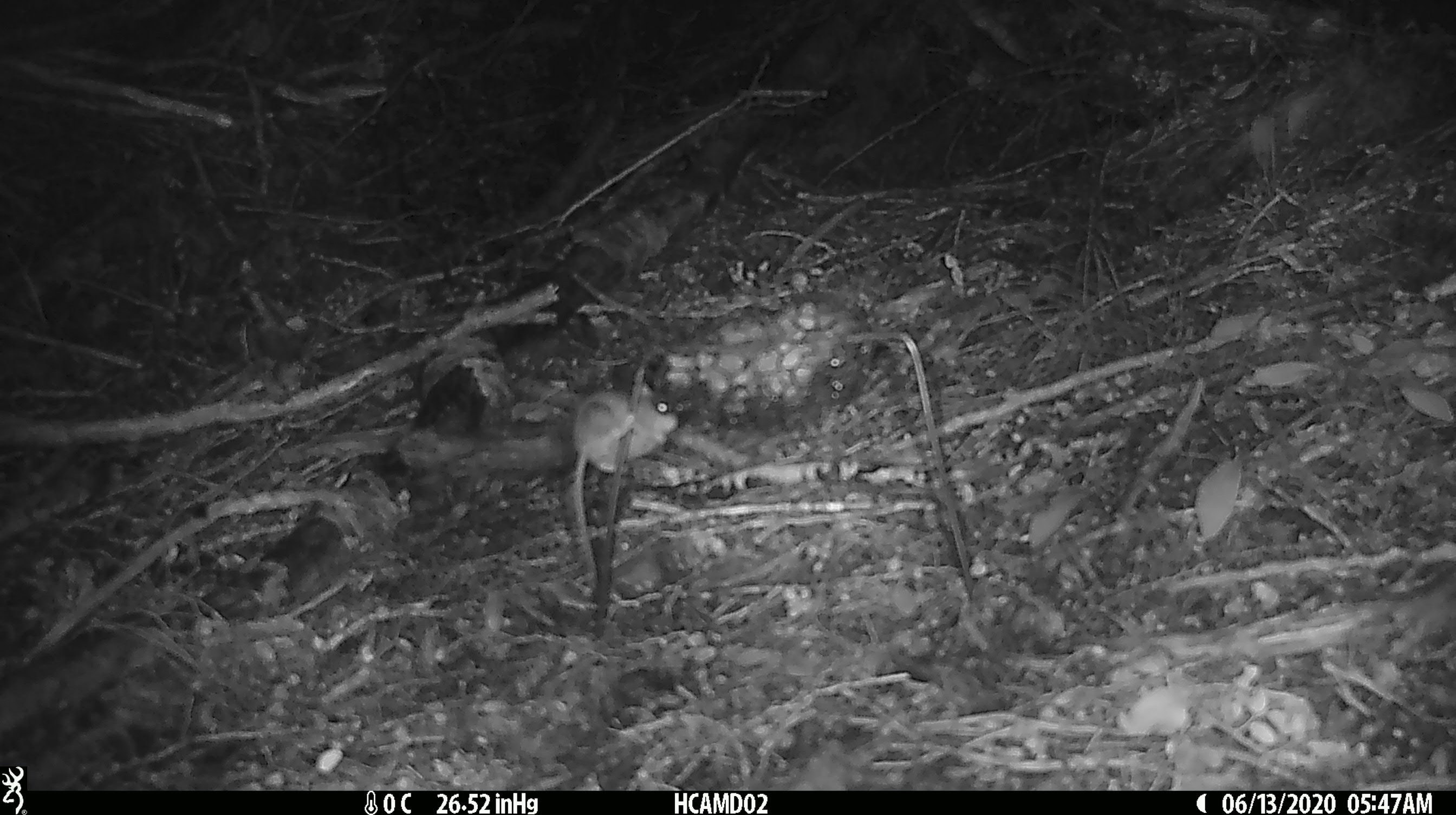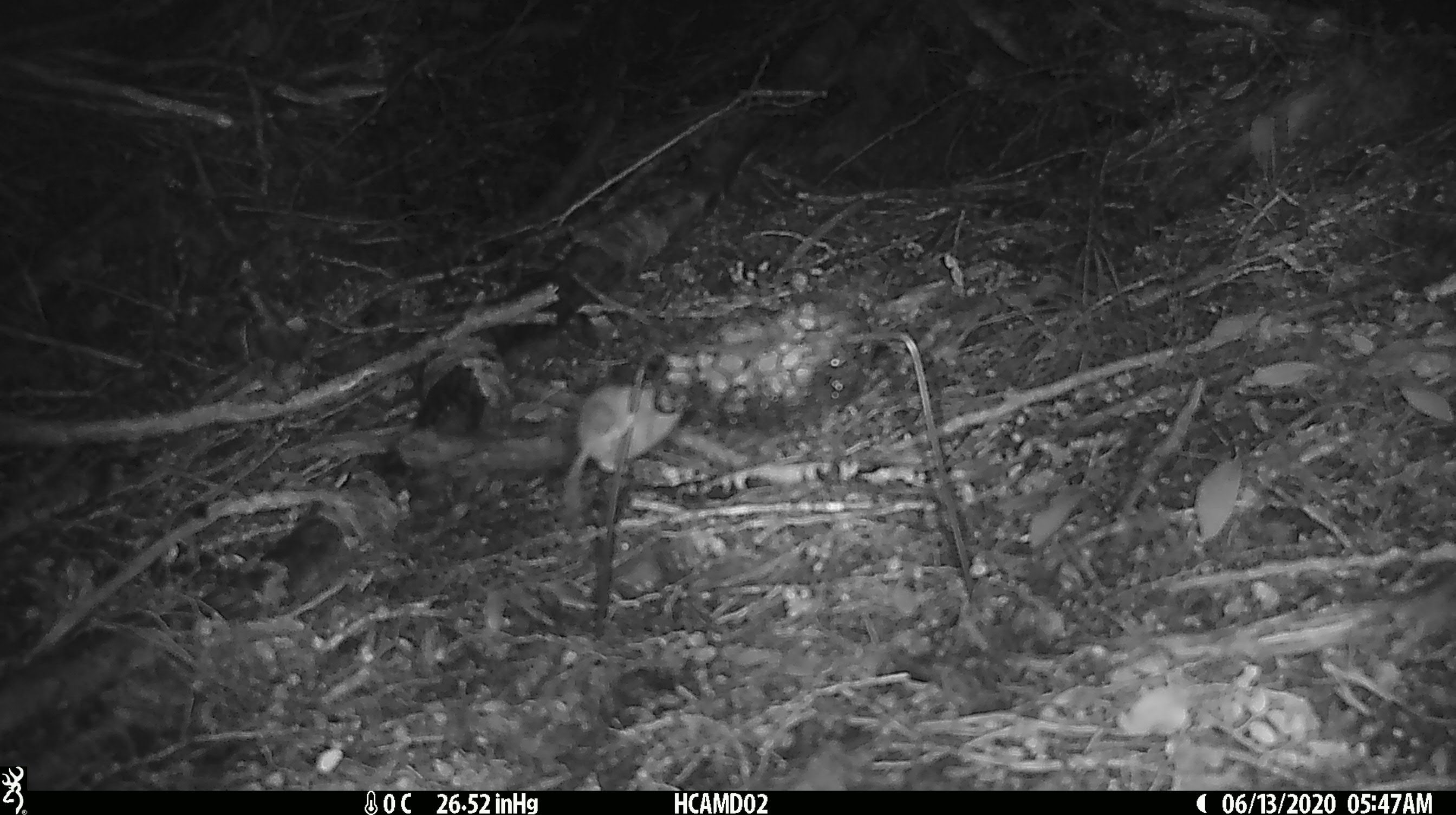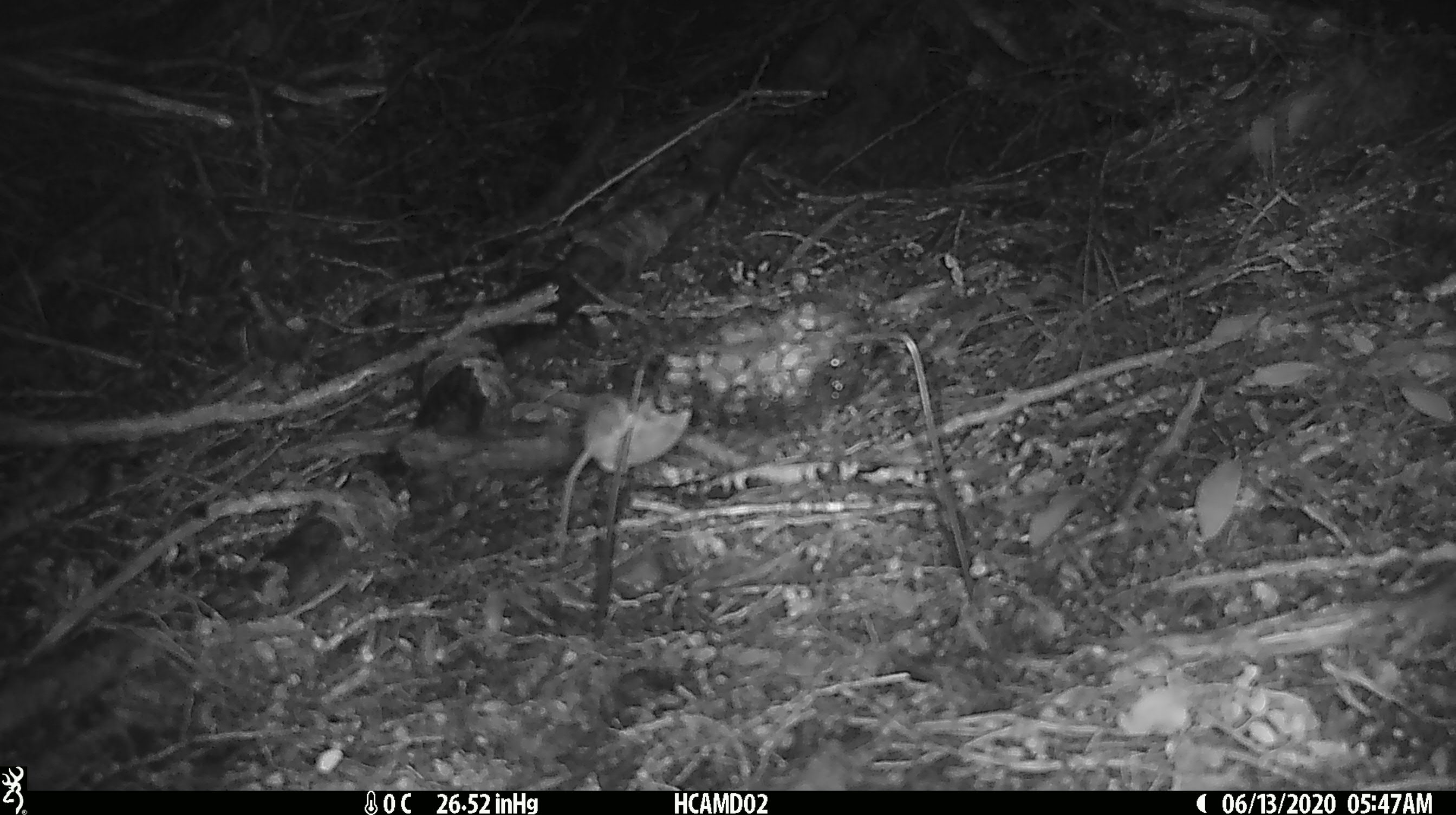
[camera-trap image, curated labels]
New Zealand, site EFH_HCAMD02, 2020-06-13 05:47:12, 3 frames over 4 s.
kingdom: Animalia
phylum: Chordata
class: Mammalia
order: Rodentia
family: Muridae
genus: Mus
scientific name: Mus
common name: mouse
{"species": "mouse (Mus)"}